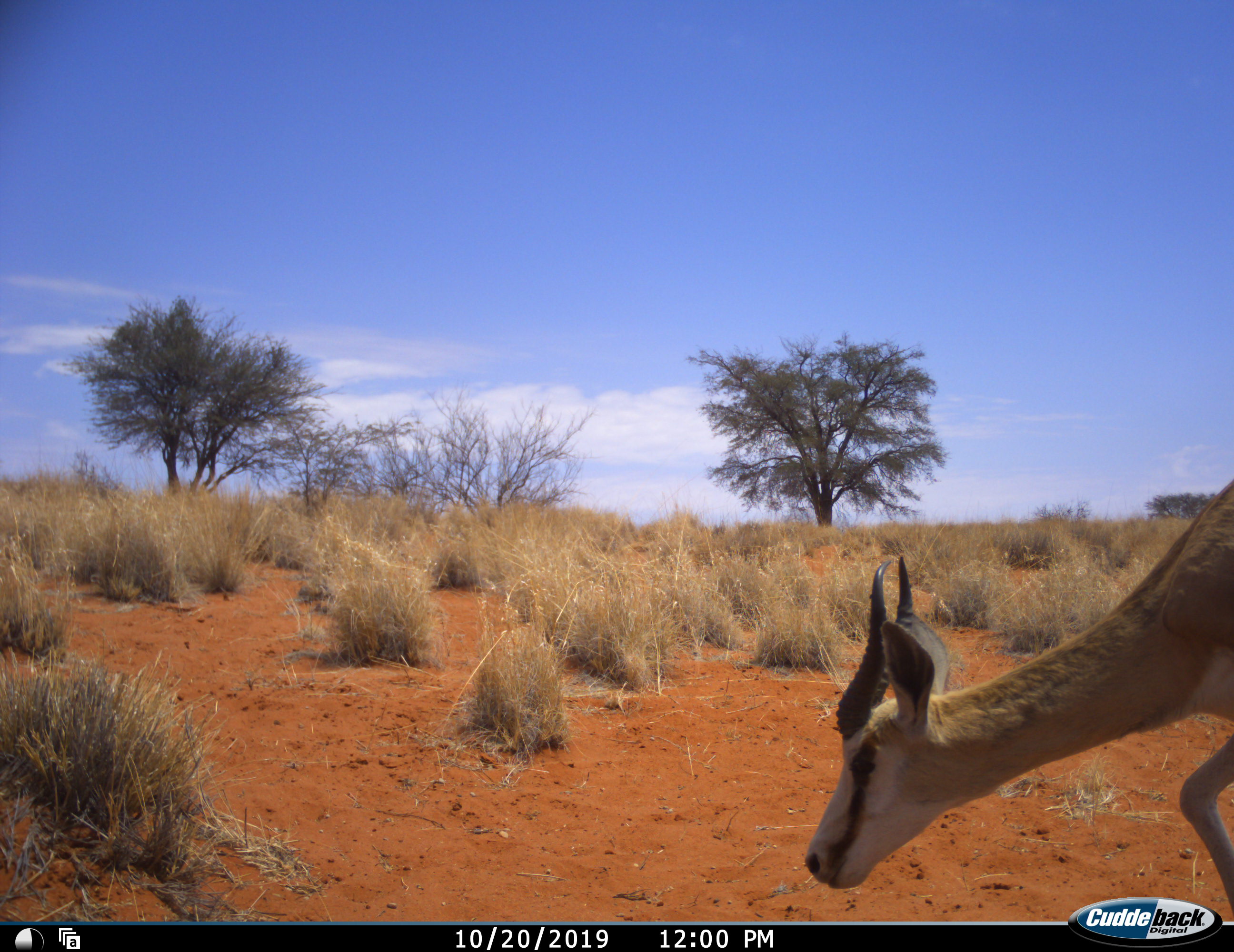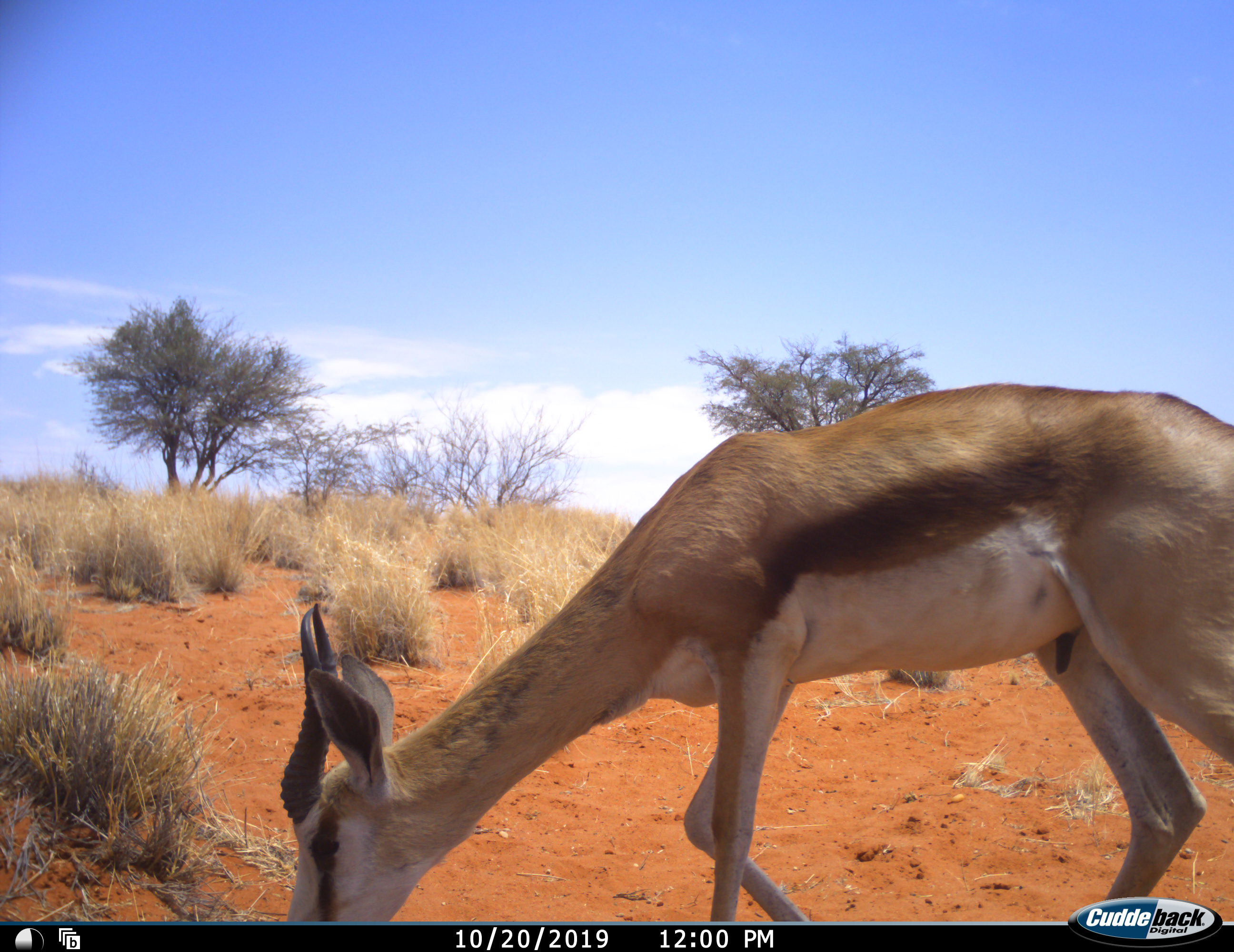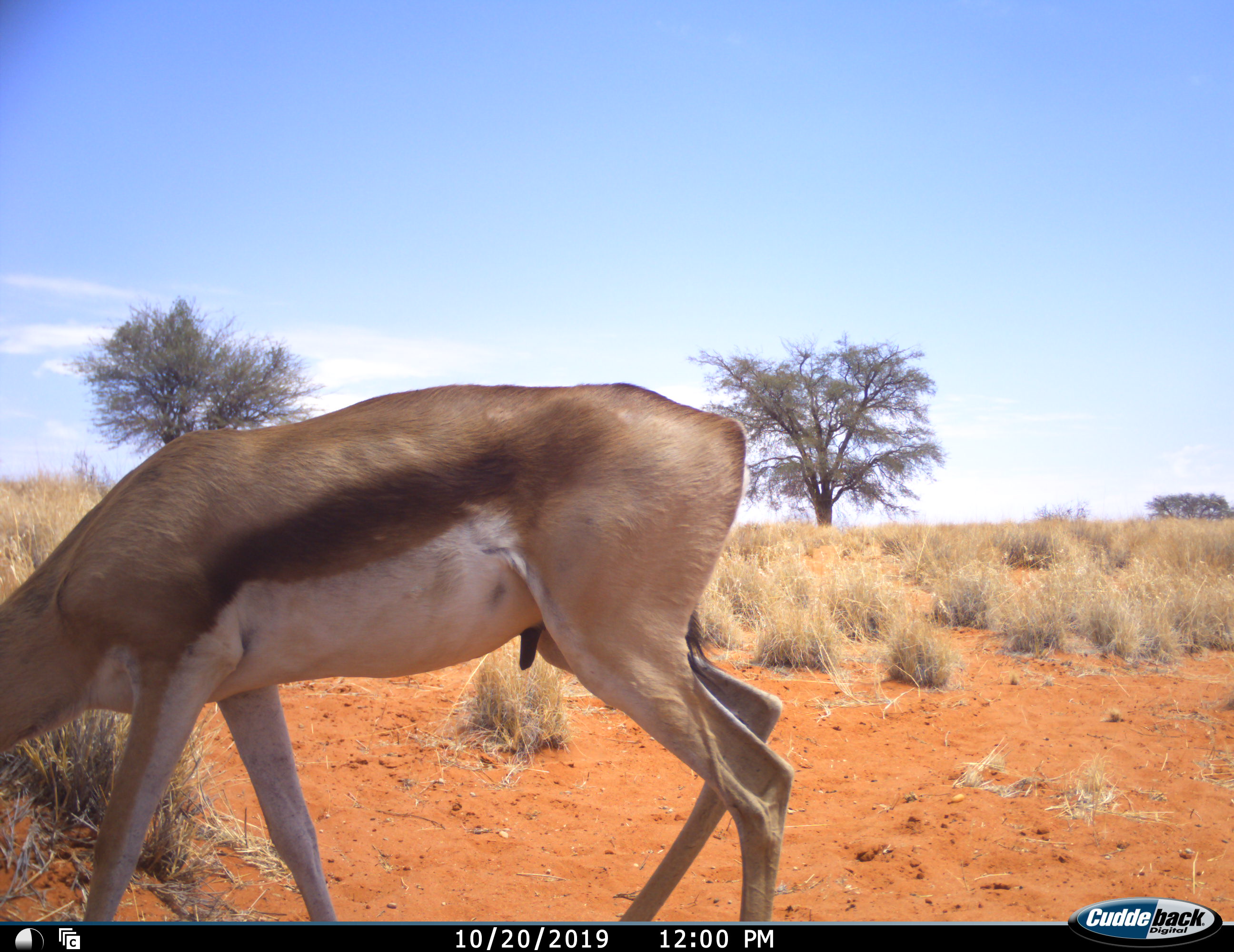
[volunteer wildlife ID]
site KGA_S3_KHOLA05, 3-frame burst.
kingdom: Animalia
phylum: Chordata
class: Mammalia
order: Artiodactyla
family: Bovidae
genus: Antidorcas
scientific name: Antidorcas marsupialis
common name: springbok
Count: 1.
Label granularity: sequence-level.